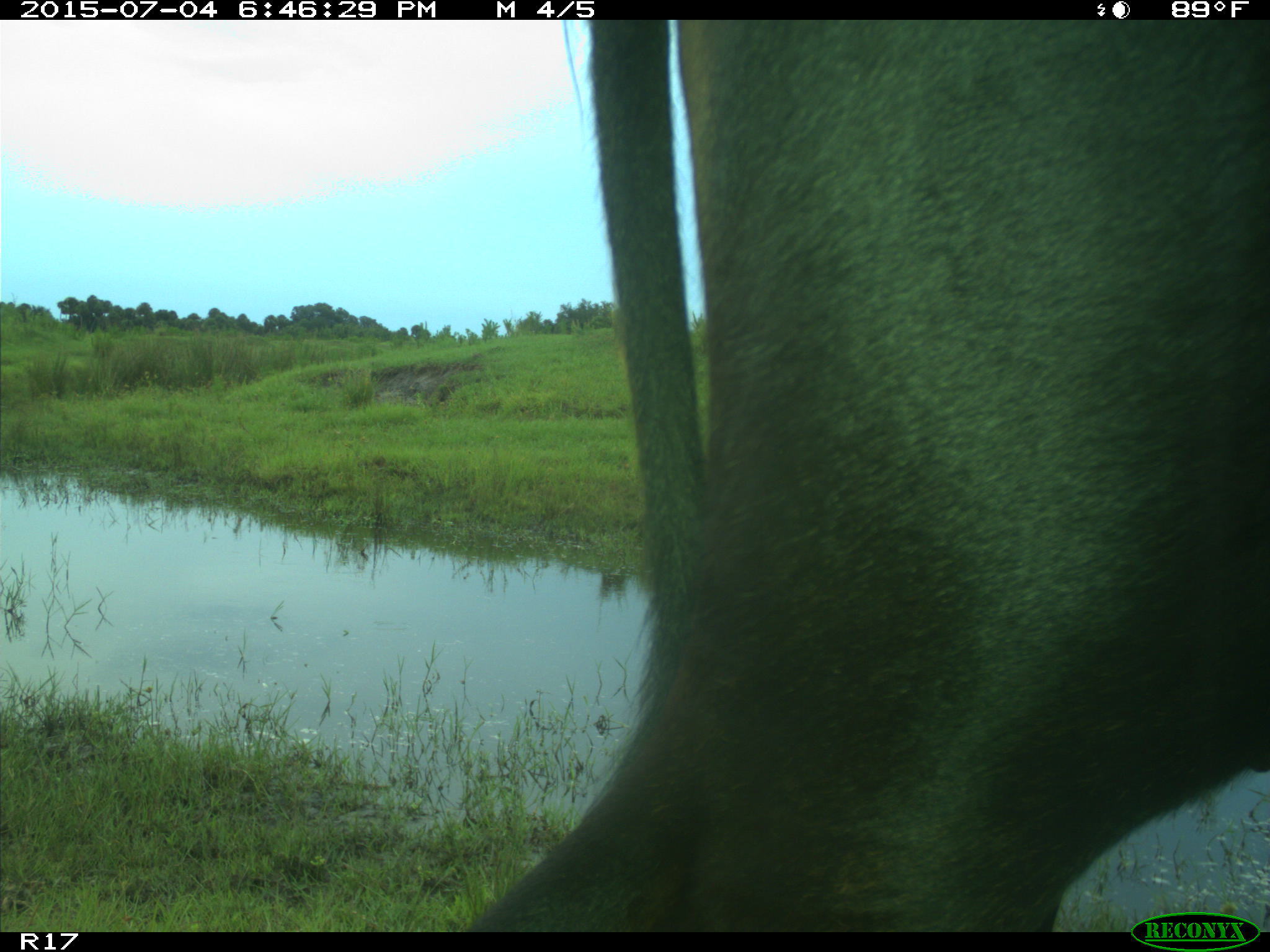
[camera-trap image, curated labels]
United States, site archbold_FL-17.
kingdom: Animalia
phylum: Chordata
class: Mammalia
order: Artiodactyla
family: Bovidae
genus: Bos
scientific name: Bos taurus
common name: domestic cow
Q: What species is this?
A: Bos taurus (domestic cow).